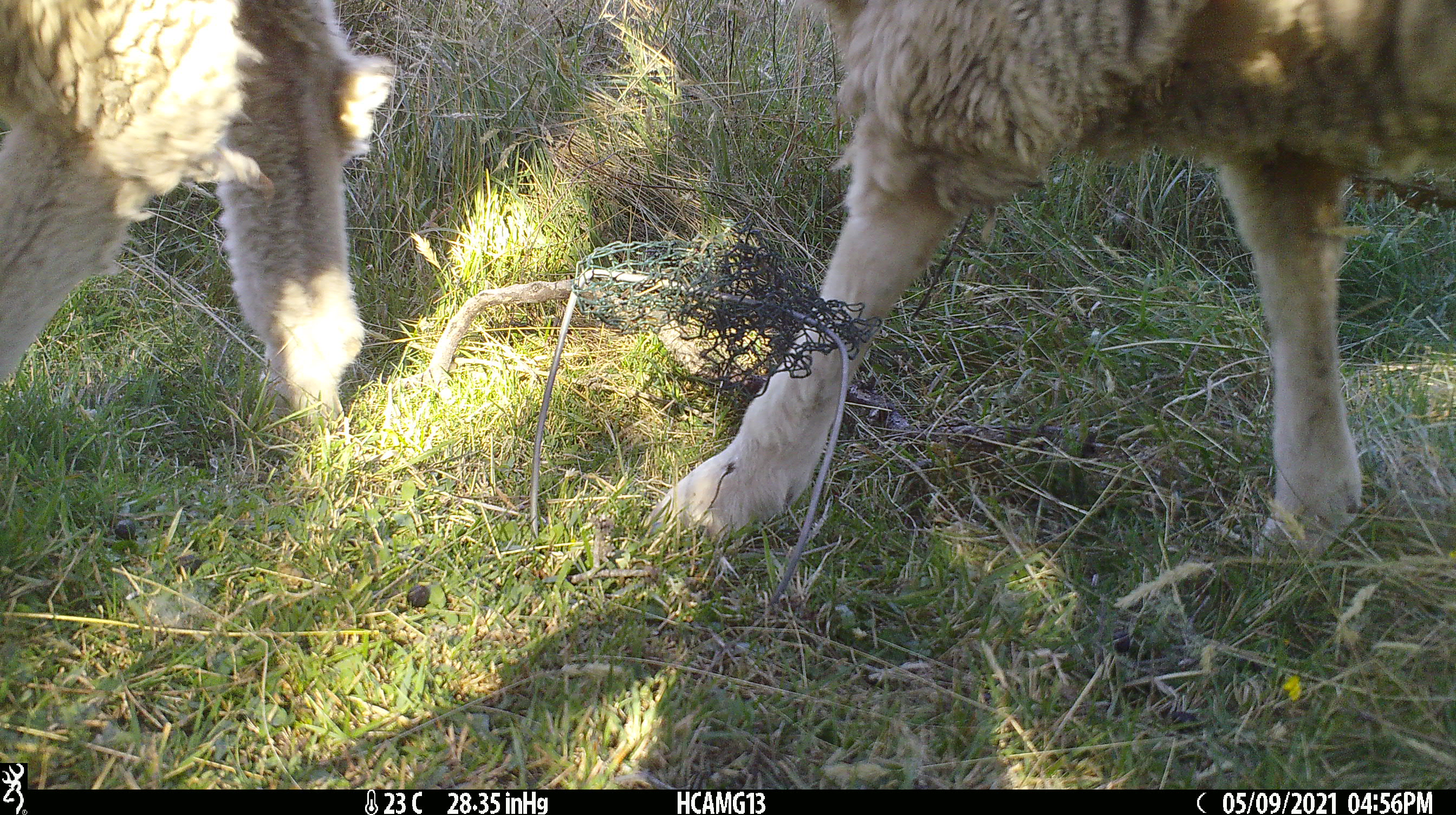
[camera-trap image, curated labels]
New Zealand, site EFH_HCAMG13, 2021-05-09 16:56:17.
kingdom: Animalia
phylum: Chordata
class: Mammalia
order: Artiodactyla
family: Bovidae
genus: Ovis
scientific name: Ovis aries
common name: domestic sheep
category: sheep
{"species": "sheep (domestic sheep) (Ovis aries)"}